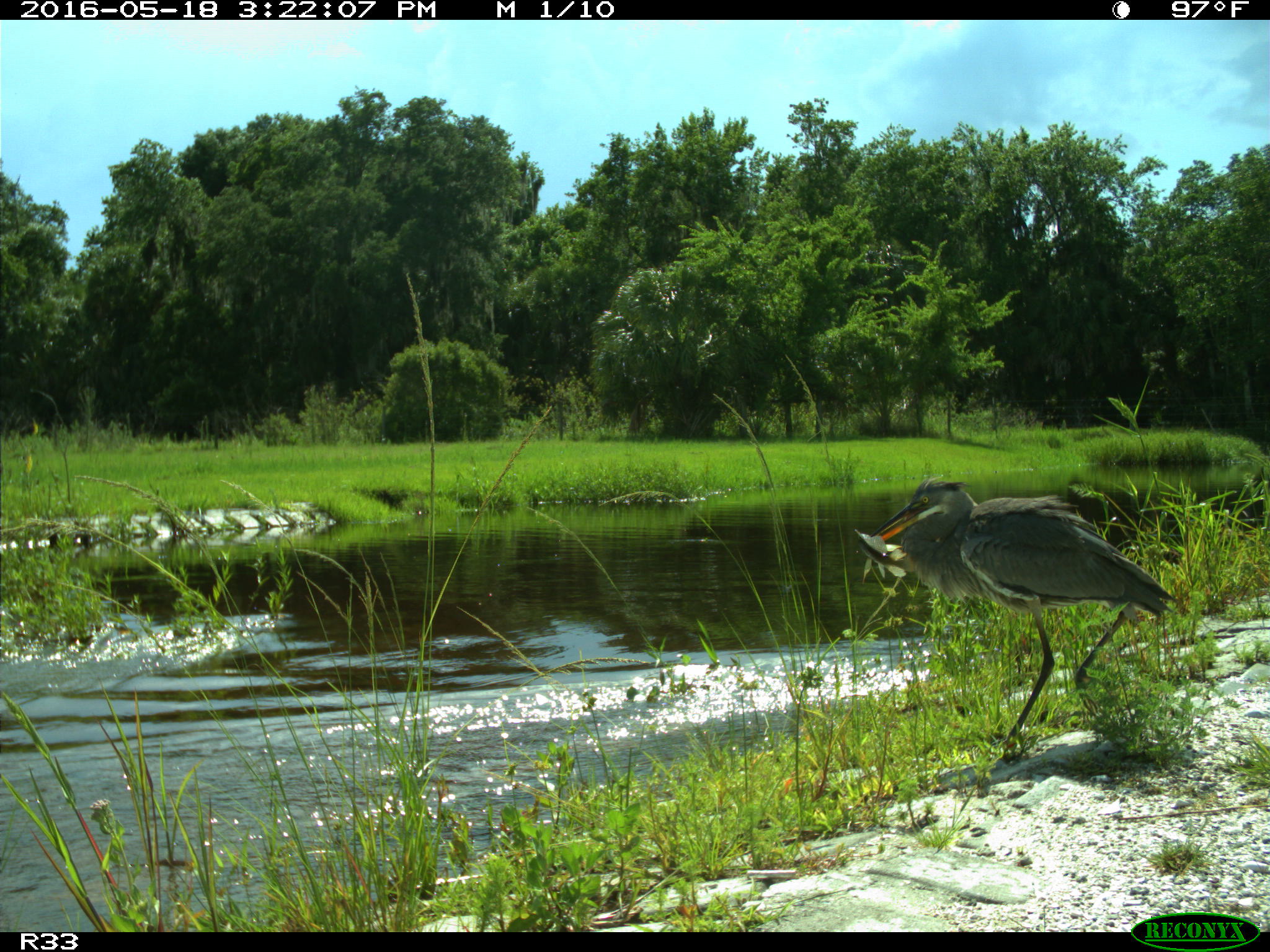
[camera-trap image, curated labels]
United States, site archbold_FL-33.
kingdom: Animalia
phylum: Chordata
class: Aves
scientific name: Aves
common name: birds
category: unidentified bird